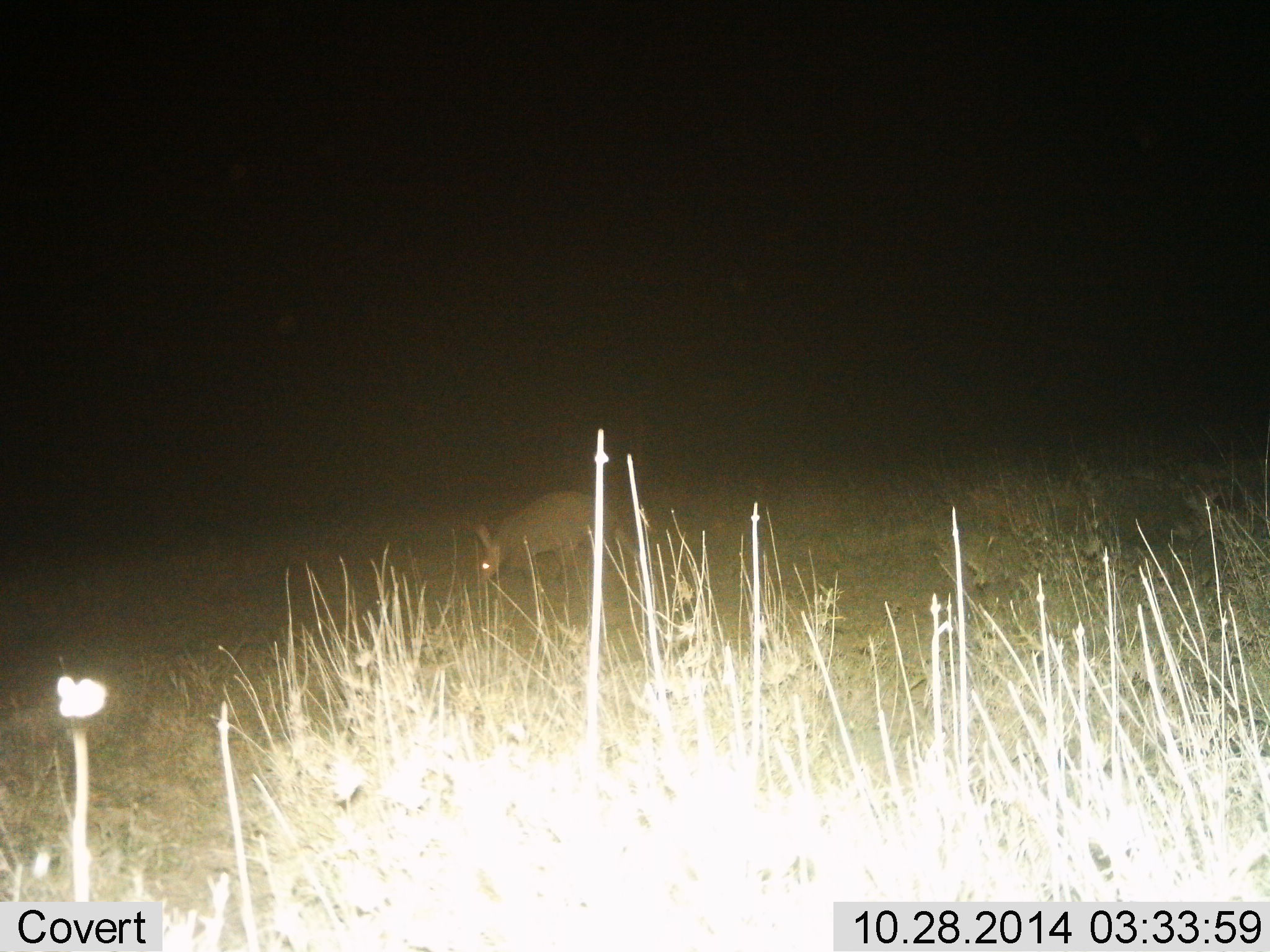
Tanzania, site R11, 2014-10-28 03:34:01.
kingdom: Animalia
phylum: Chordata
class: Mammalia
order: Tubulidentata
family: Orycteropodidae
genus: Orycteropus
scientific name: Orycteropus afer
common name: aardvark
Aardvark (Orycteropus afer), count 1. Behavior (volunteer vote fractions): standing 30%, resting 0%, moving 50%, interacting 0%. Young present (vote fraction): 0%. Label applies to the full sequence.